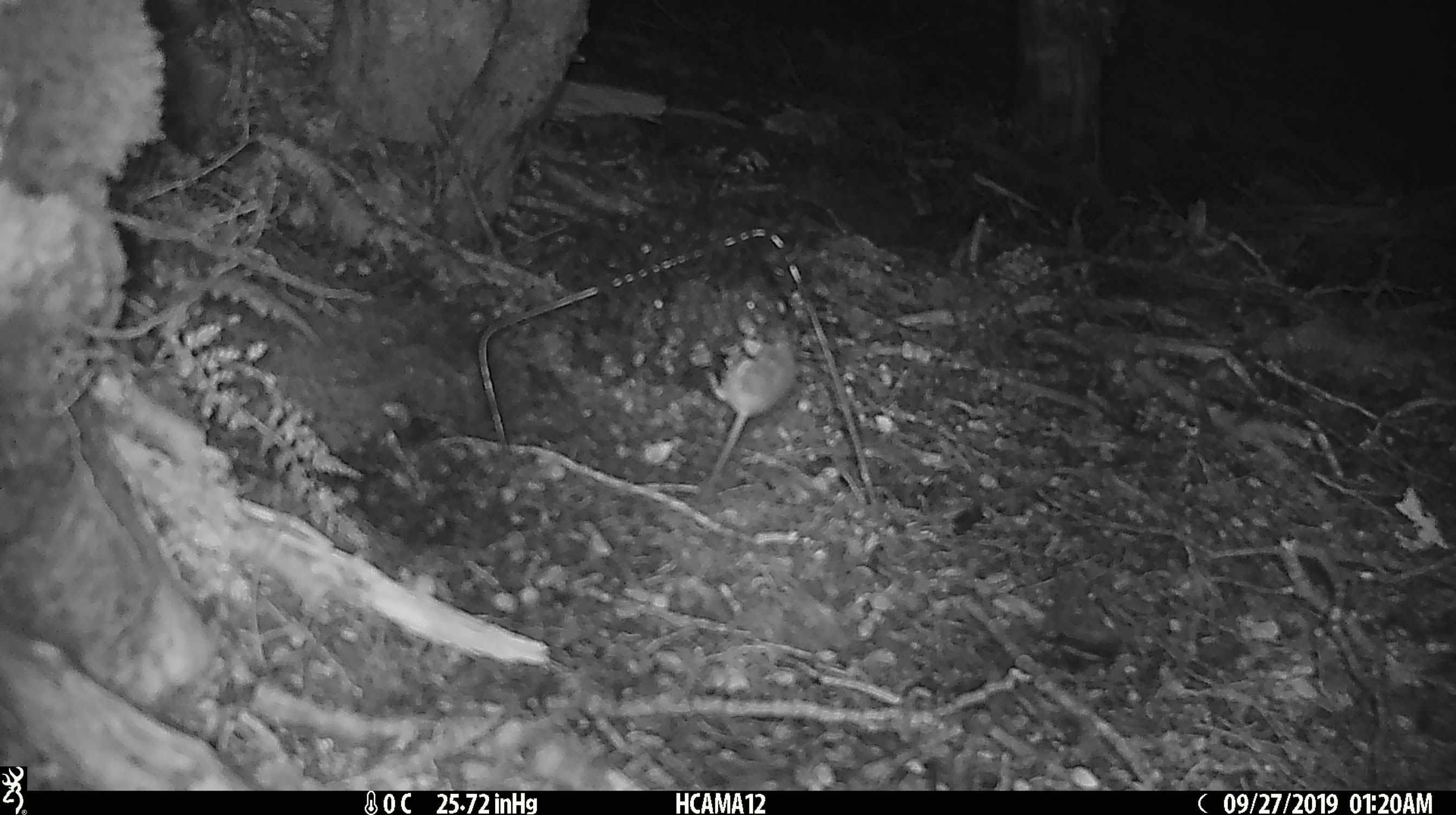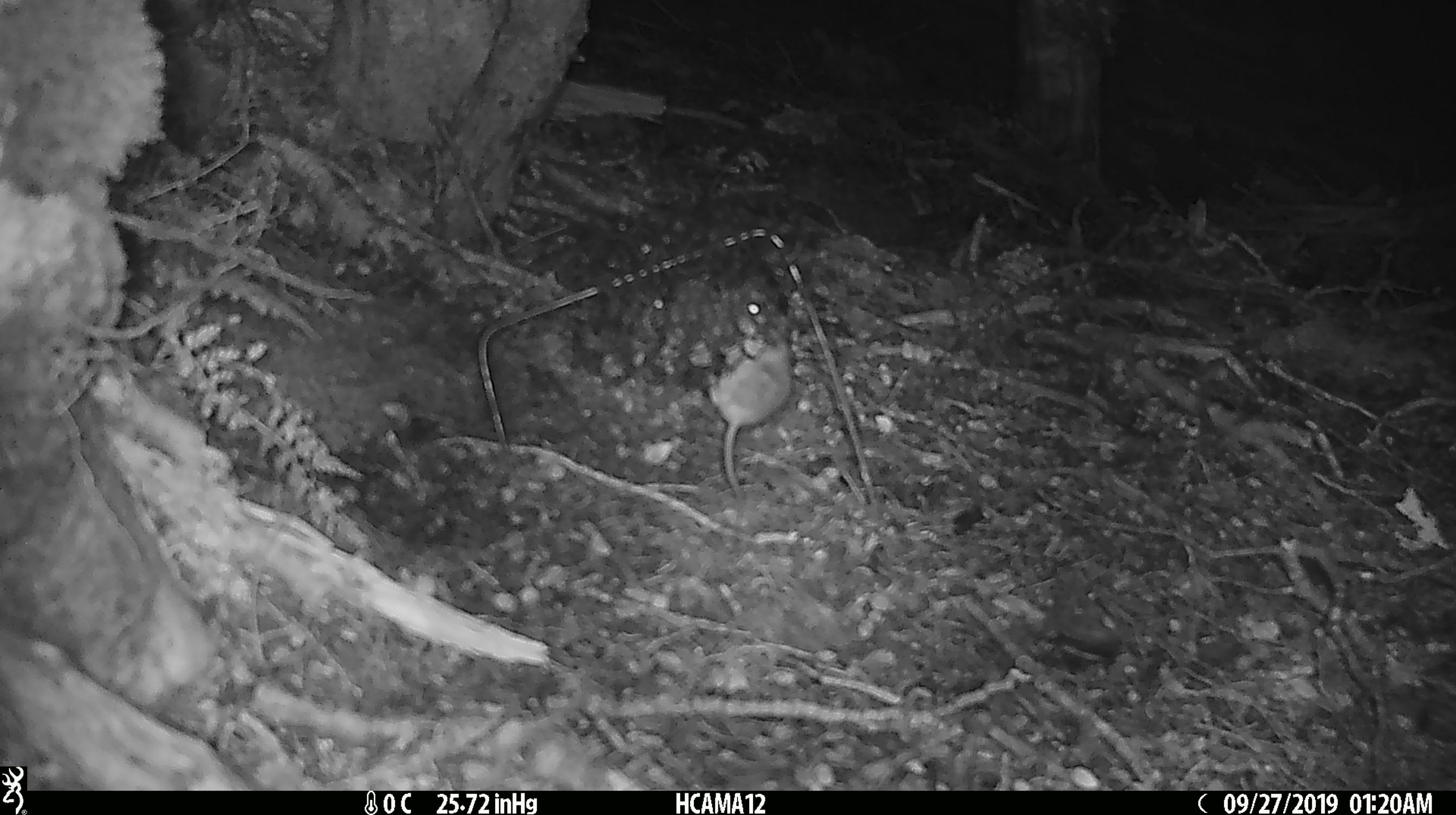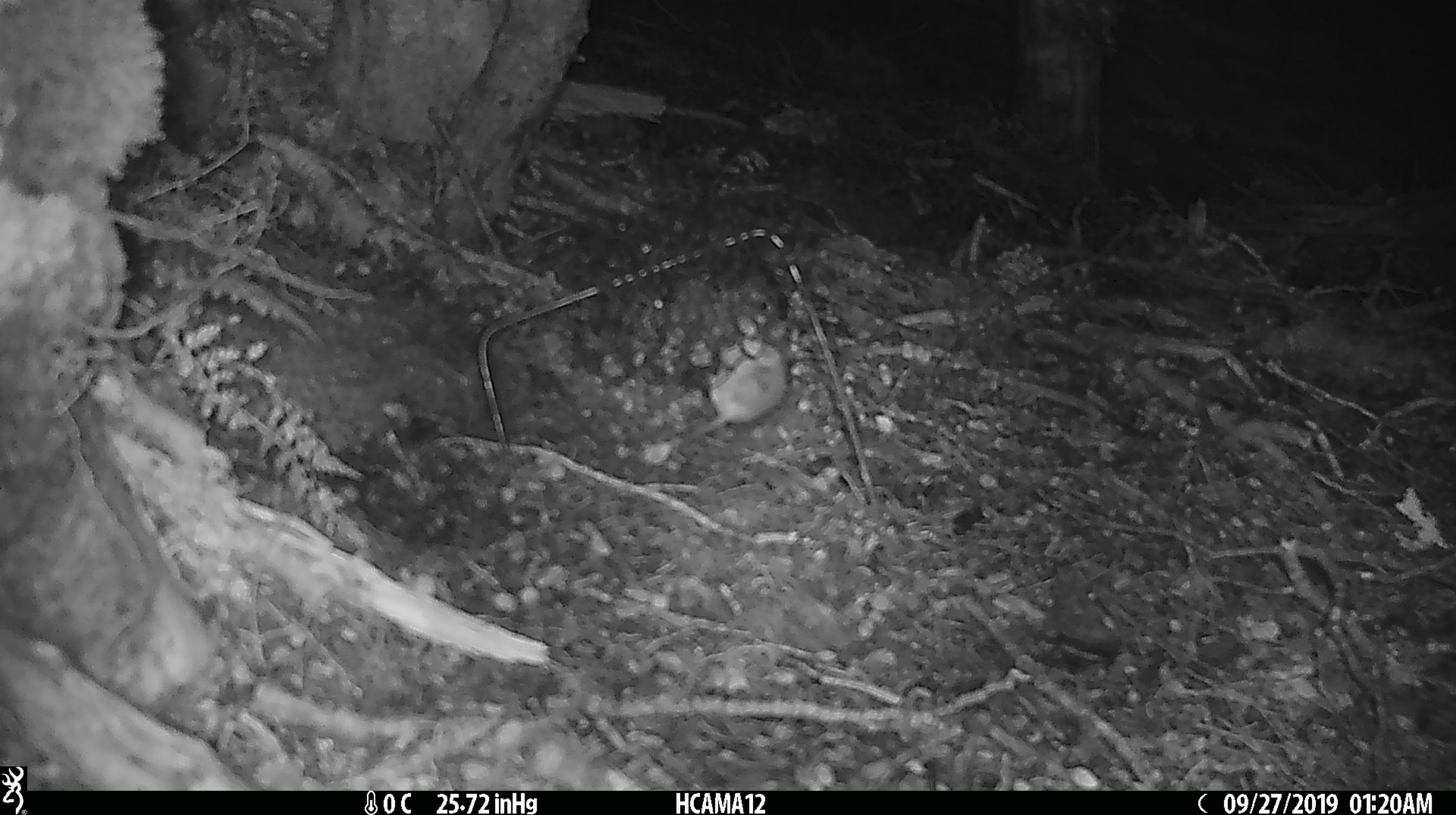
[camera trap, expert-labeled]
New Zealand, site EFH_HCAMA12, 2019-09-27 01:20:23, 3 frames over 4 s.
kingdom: Animalia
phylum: Chordata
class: Mammalia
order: Rodentia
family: Muridae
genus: Mus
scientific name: Mus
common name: mouse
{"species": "mouse (Mus)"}